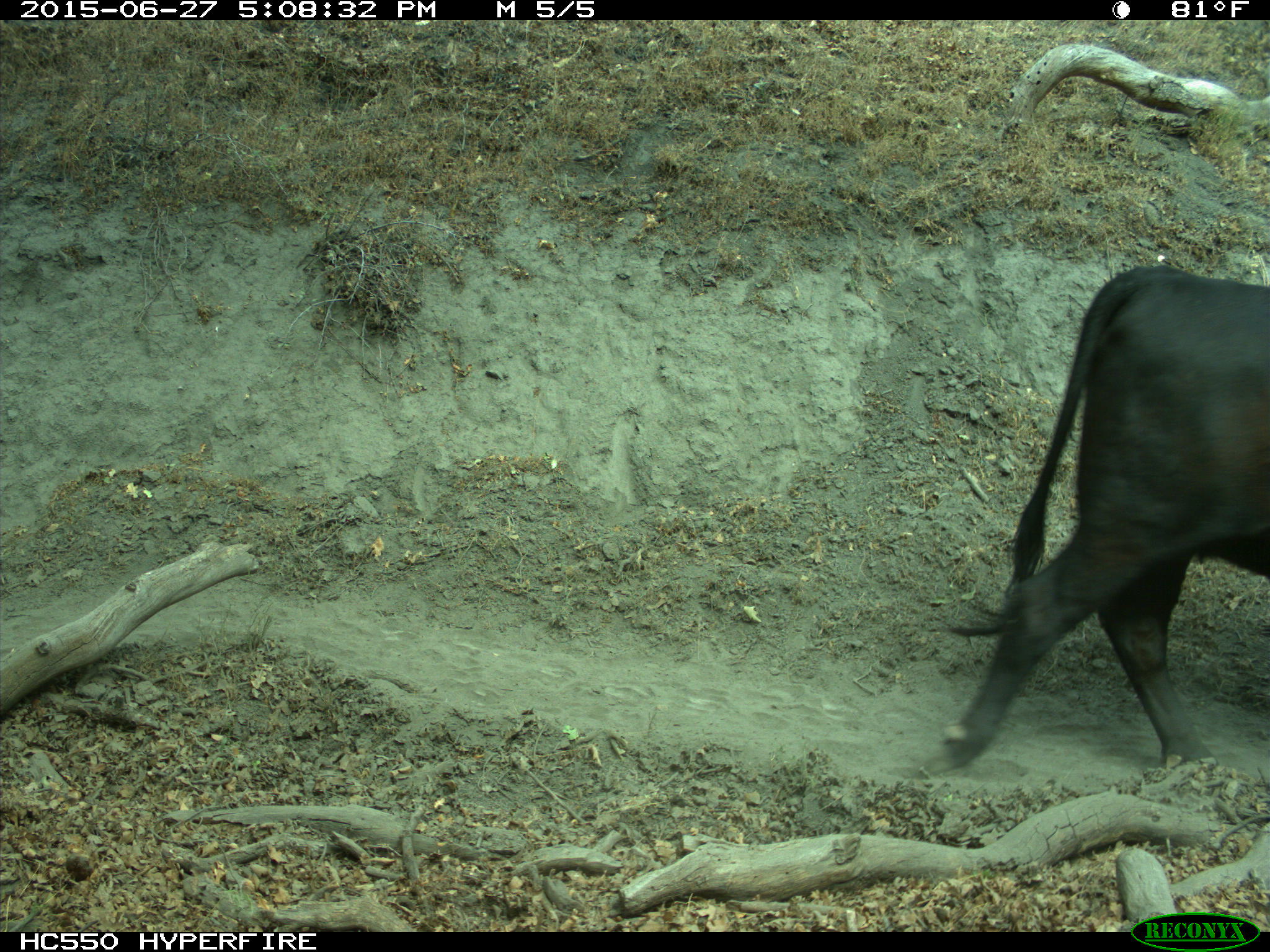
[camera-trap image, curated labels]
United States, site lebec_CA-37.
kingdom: Animalia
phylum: Chordata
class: Mammalia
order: Artiodactyla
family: Bovidae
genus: Bos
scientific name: Bos taurus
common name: domestic cow